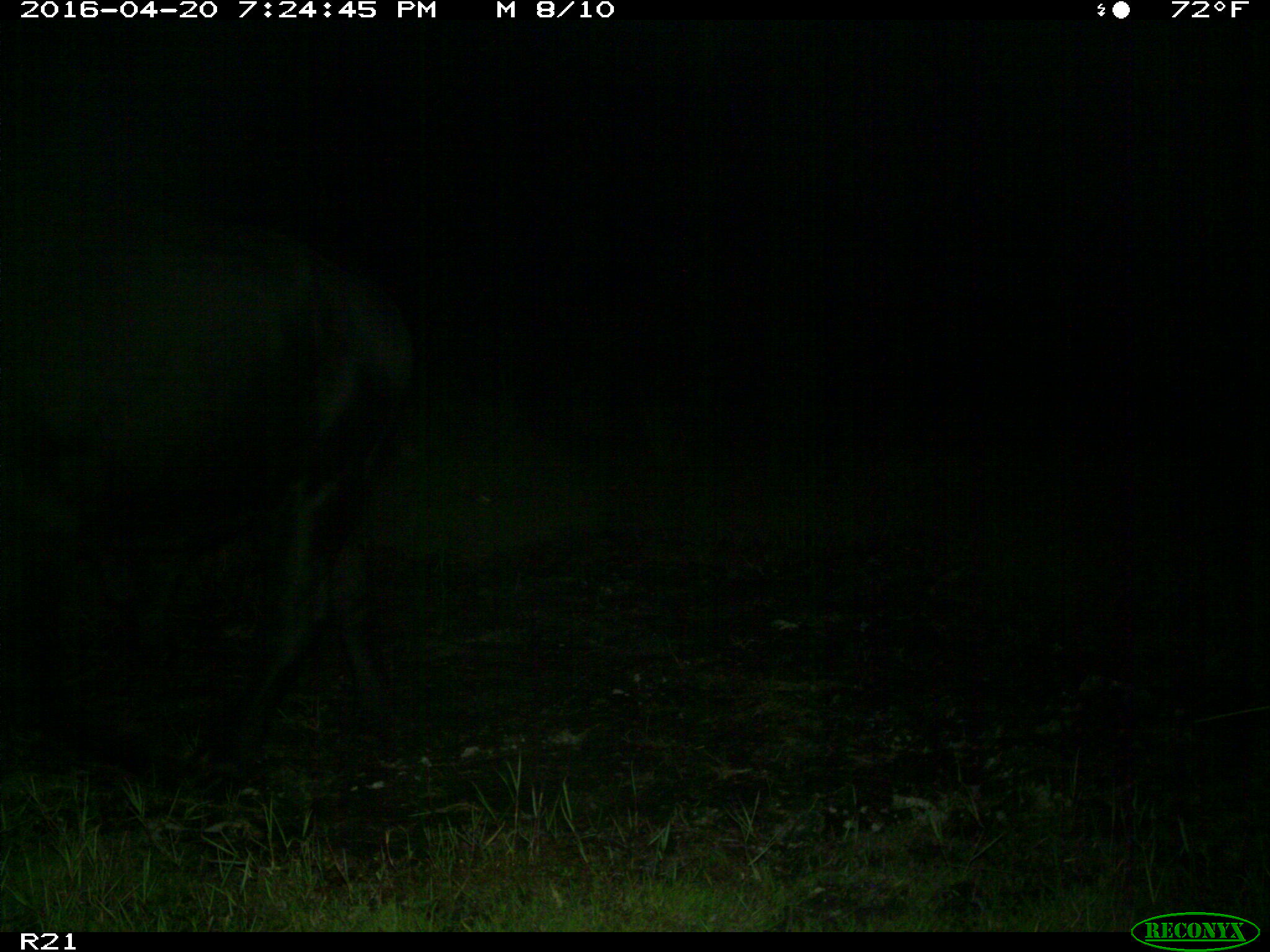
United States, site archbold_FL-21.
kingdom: Animalia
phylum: Chordata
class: Mammalia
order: Artiodactyla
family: Bovidae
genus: Bos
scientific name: Bos taurus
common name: domestic cow